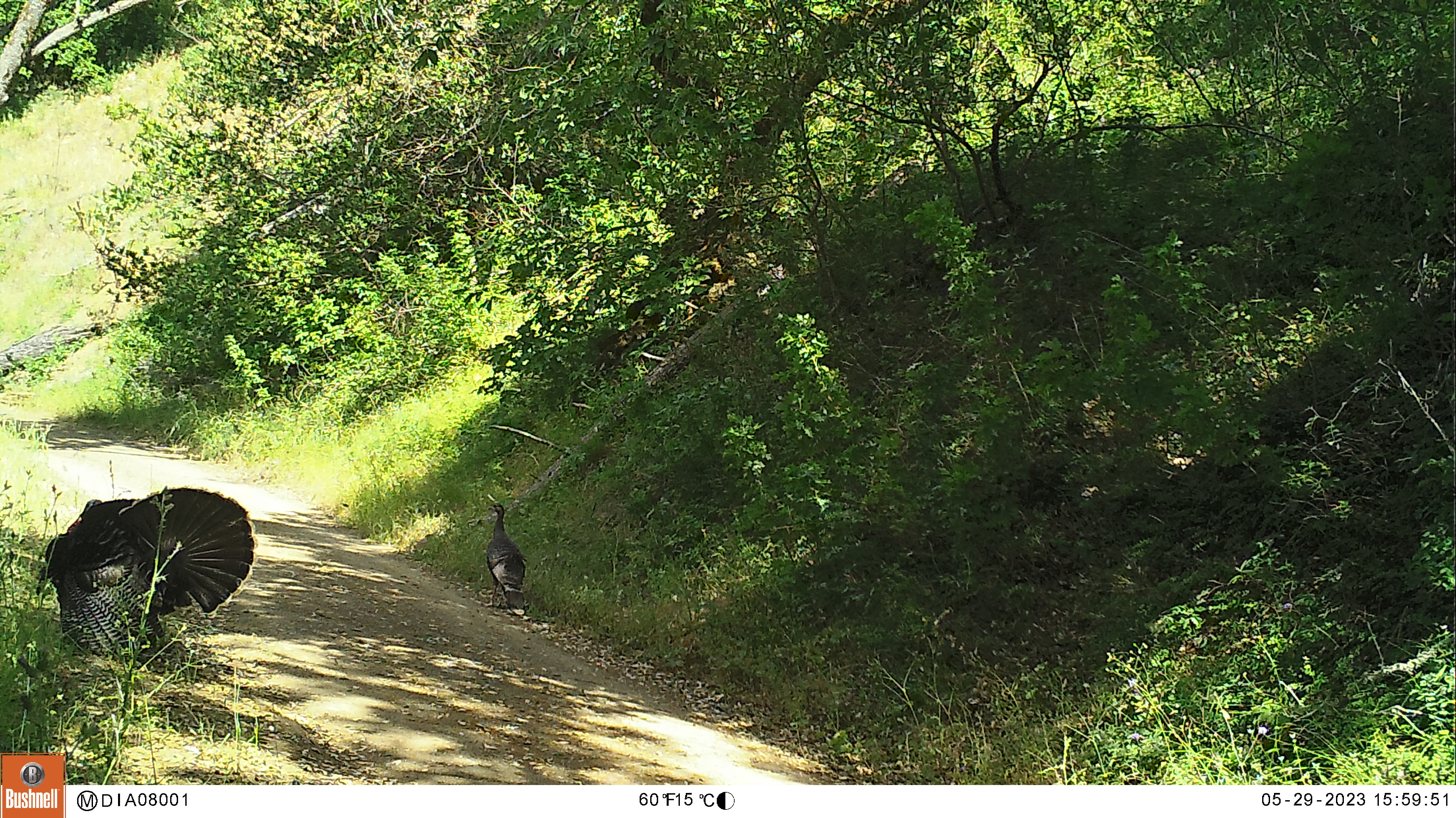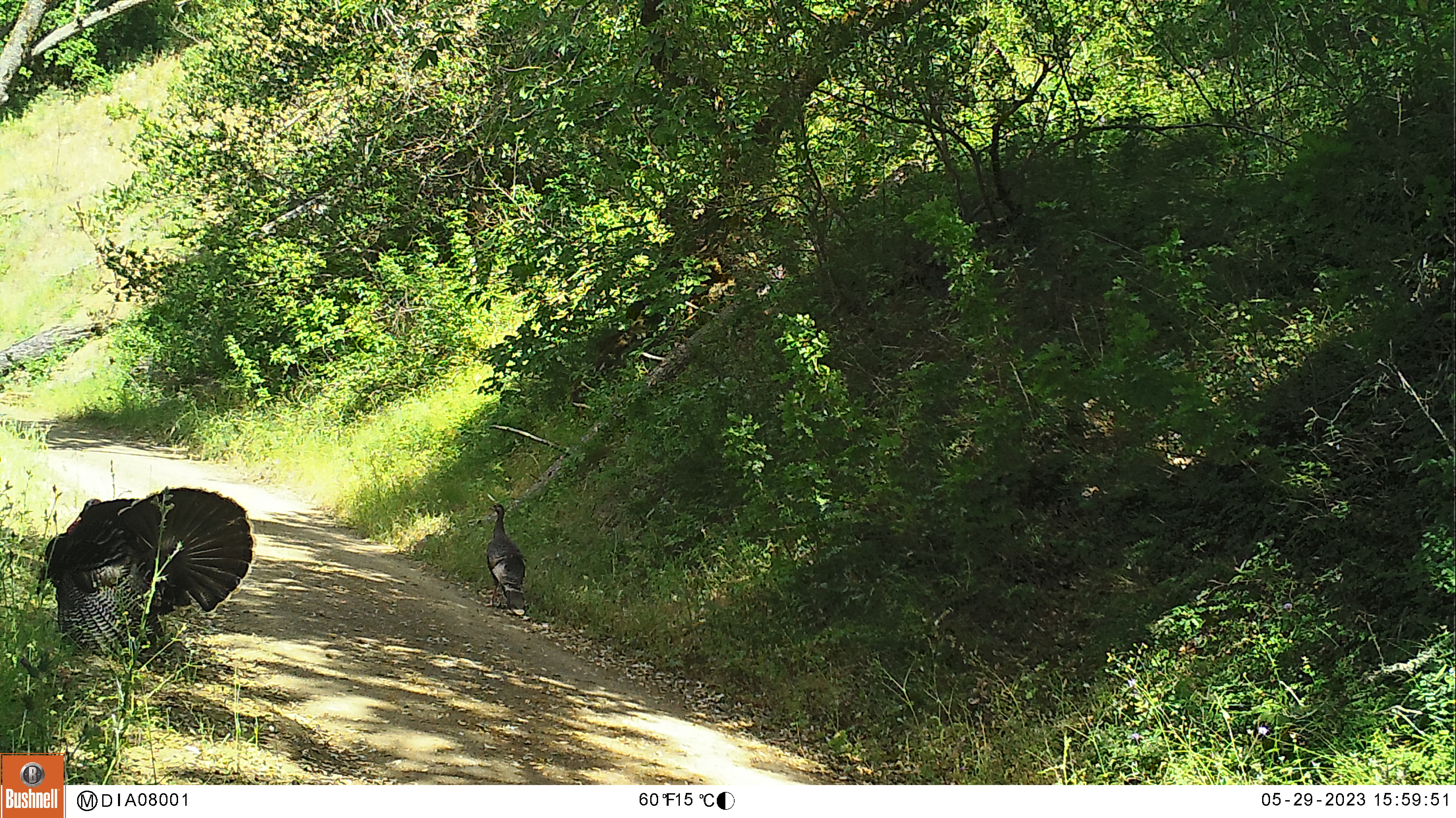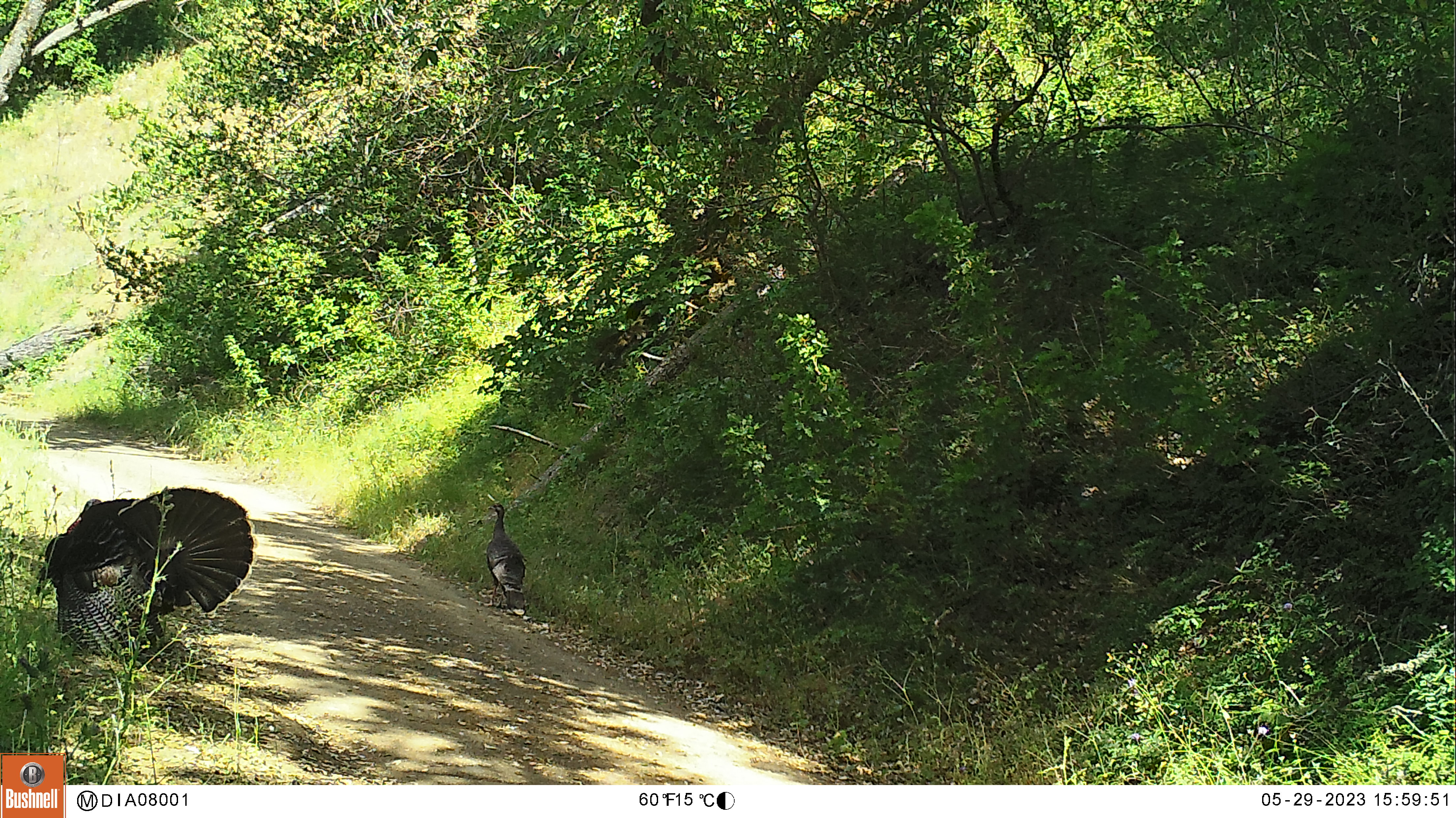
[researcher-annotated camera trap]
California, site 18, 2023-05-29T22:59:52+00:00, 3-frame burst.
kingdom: Animalia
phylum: Chordata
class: Aves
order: Galliformes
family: Phasianidae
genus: Meleagris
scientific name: Meleagris gallopavo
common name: turkey